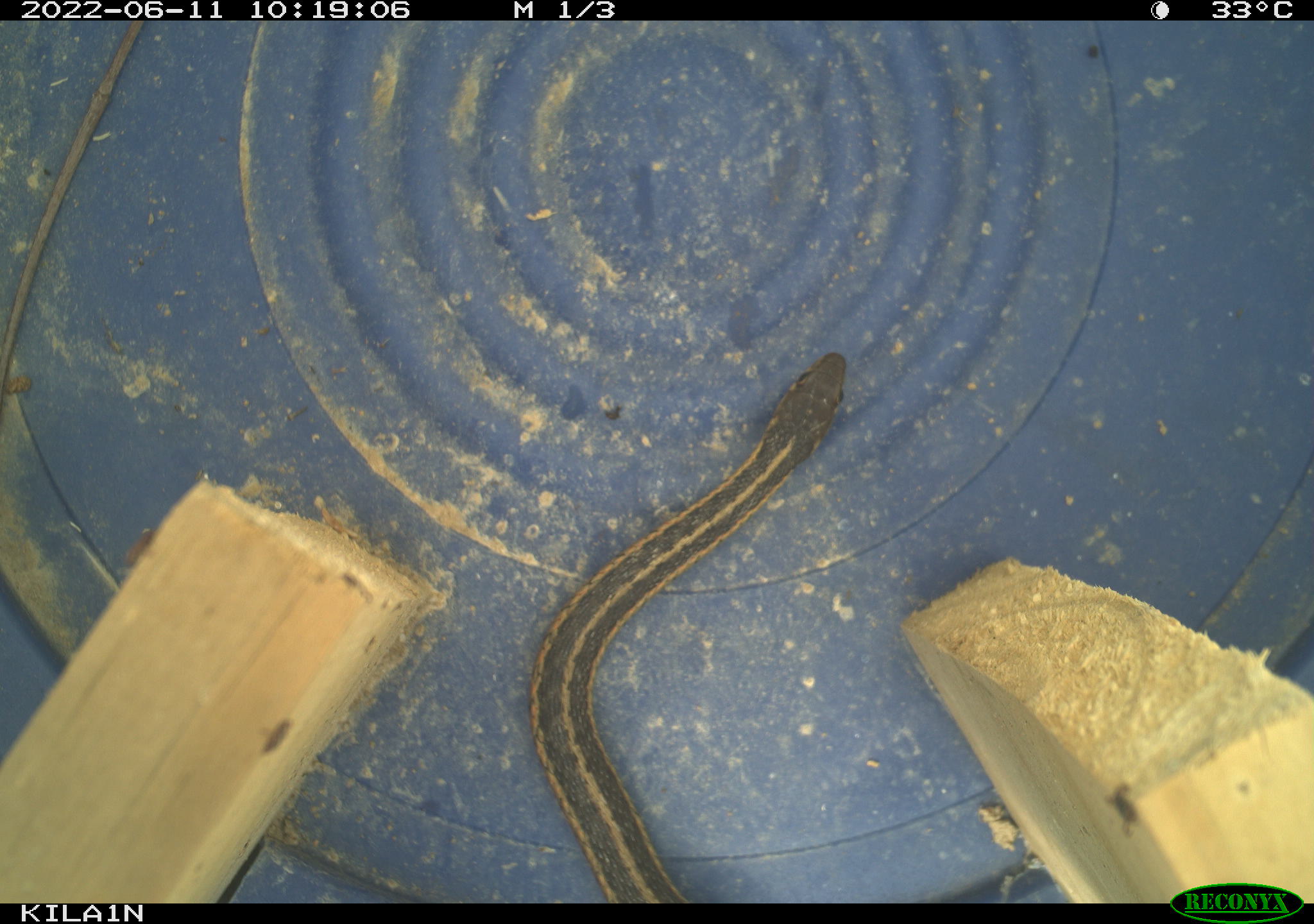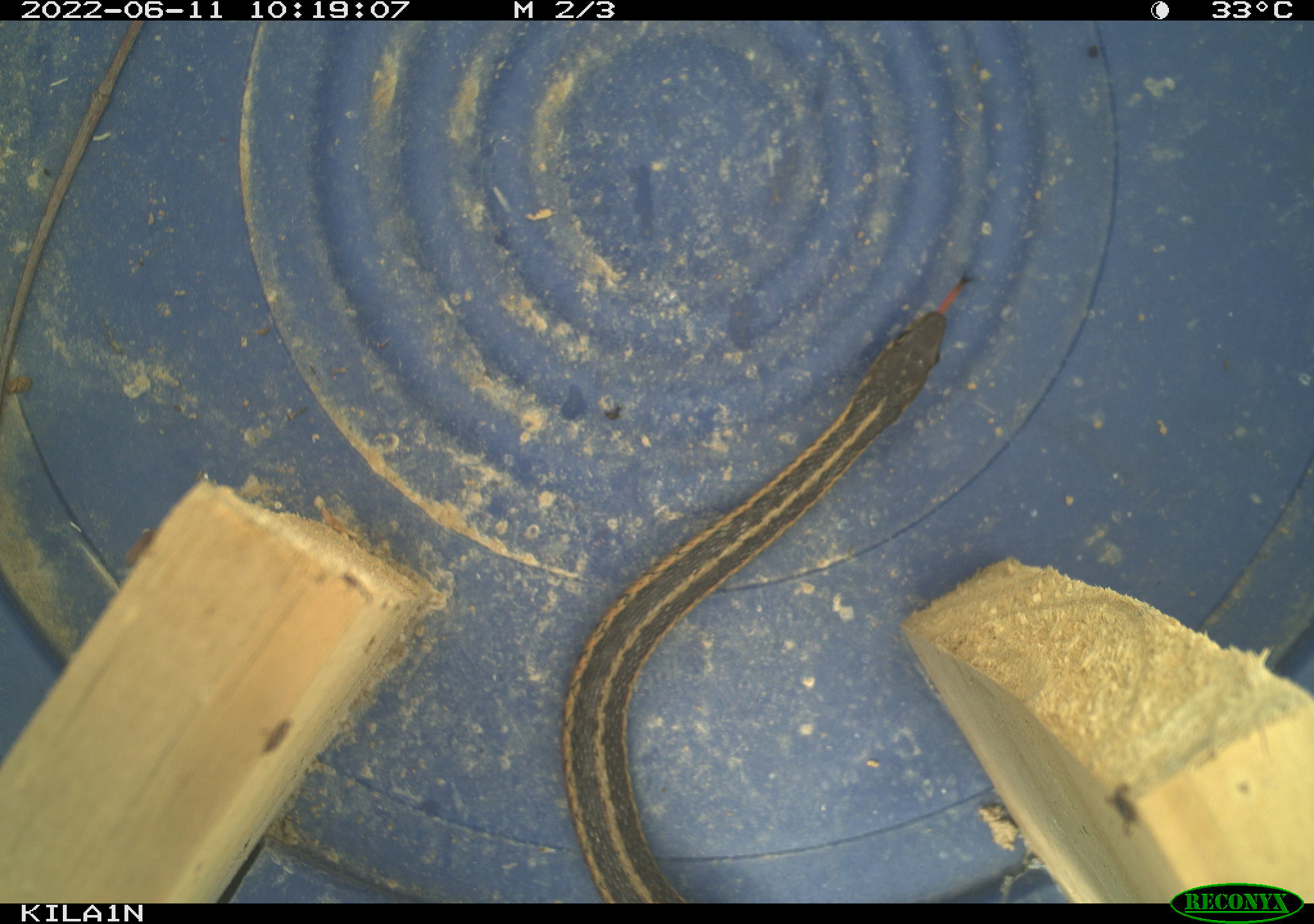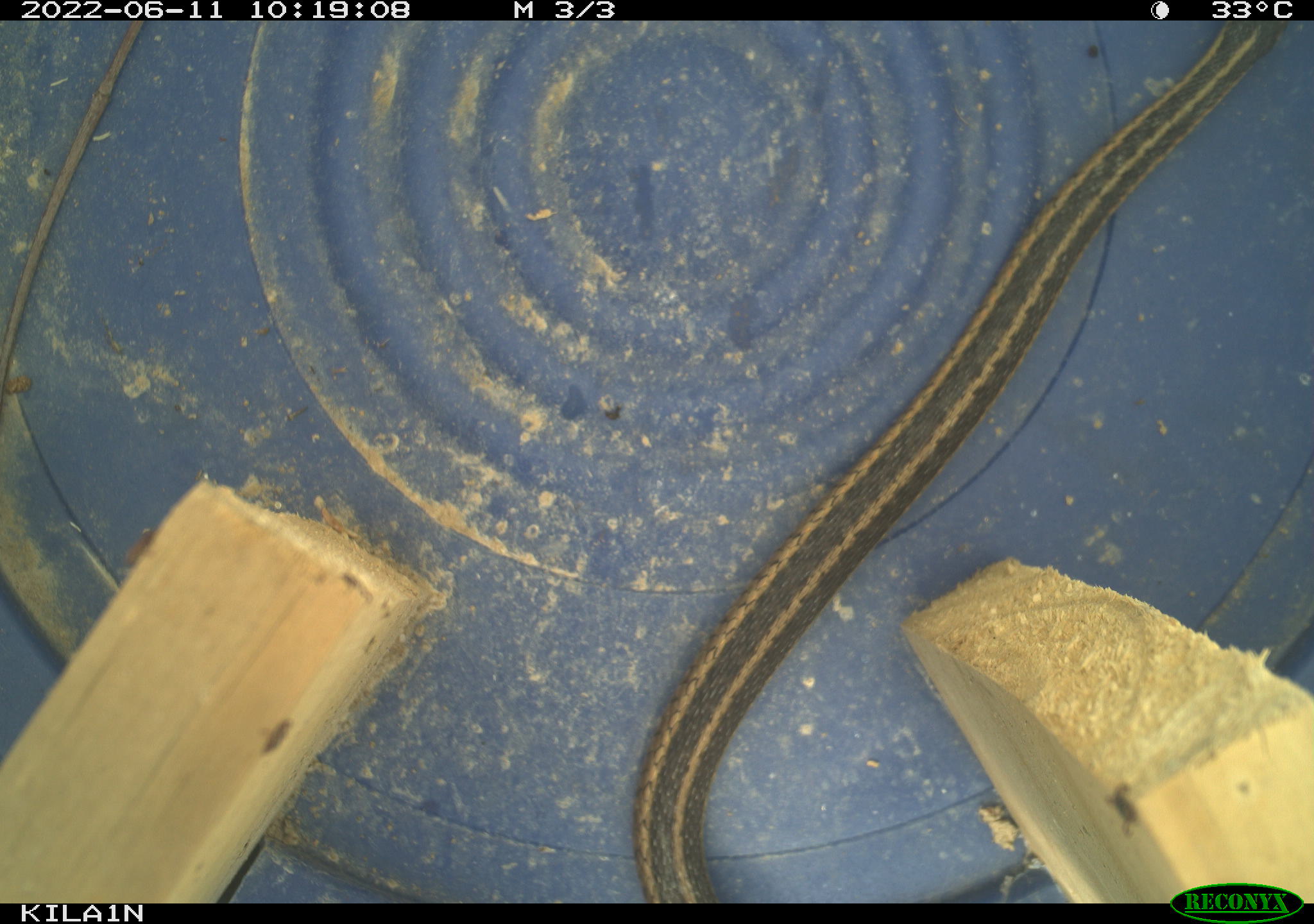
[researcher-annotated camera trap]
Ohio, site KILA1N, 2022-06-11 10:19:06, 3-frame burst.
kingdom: Animalia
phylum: Chordata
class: Reptilia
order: Squamata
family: Colubridae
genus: Thamnophis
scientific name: Thamnophis sirtalis sirtalis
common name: eastern gartersnake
Eastern gartersnake (Thamnophis sirtalis sirtalis).